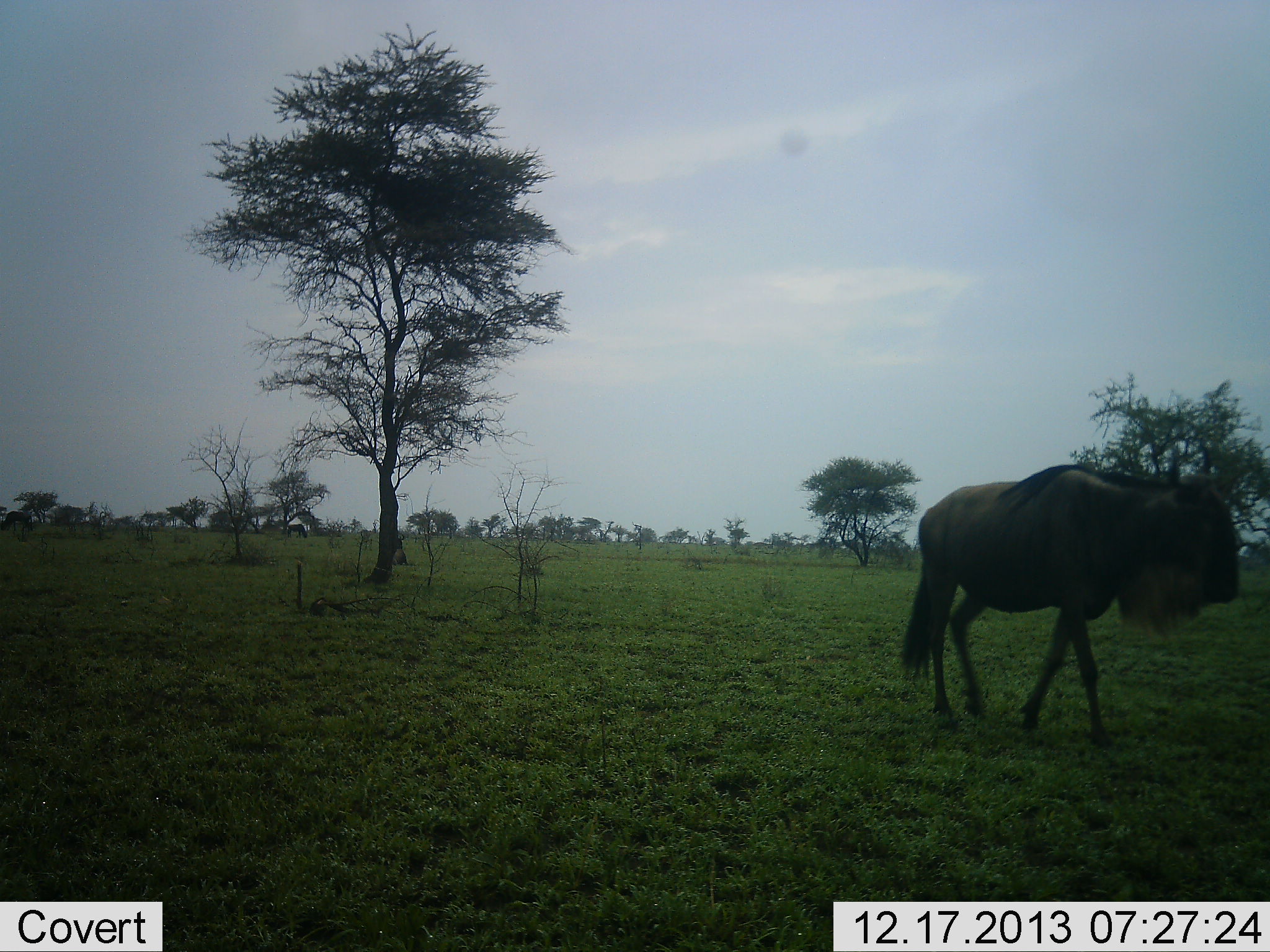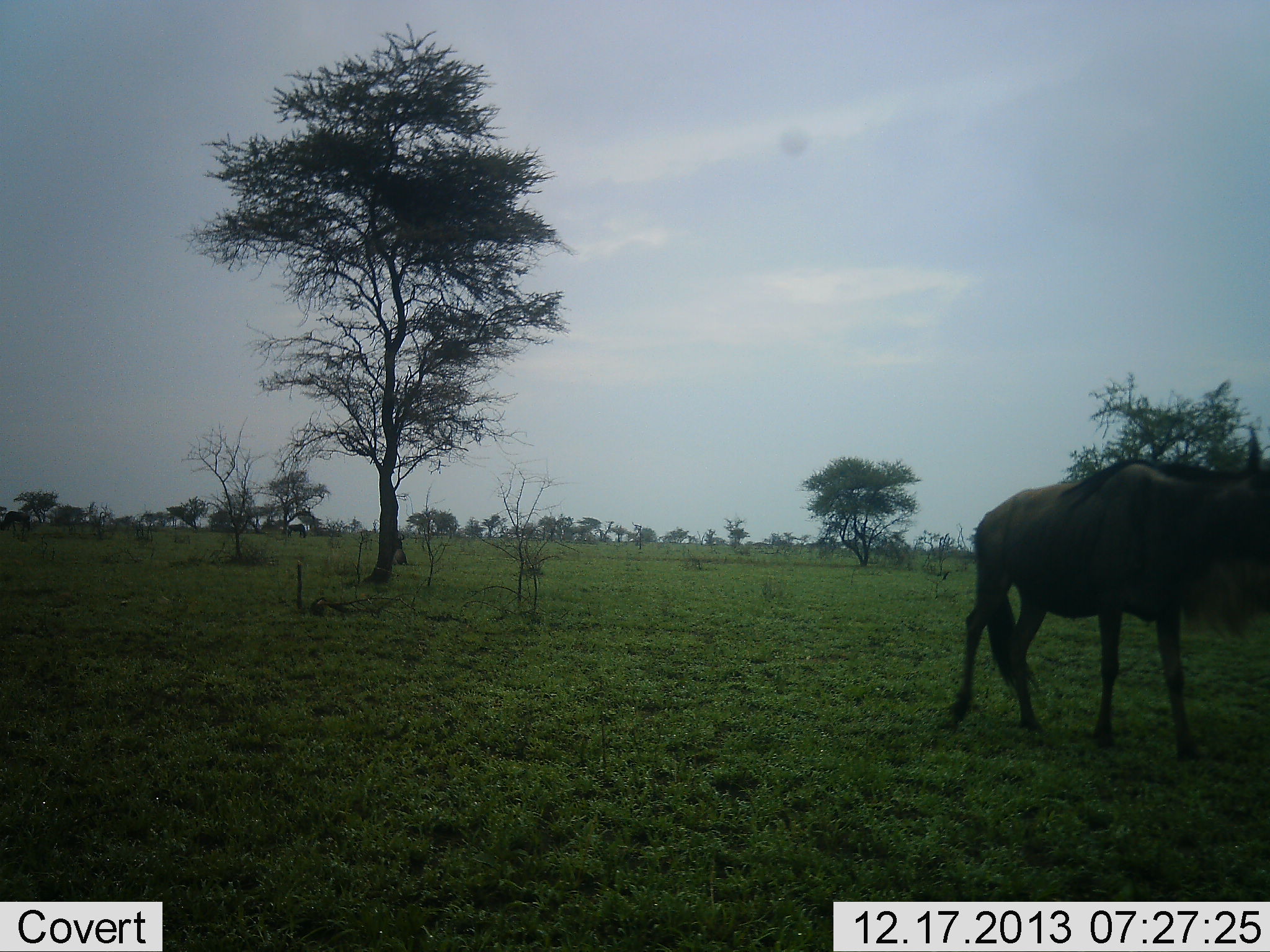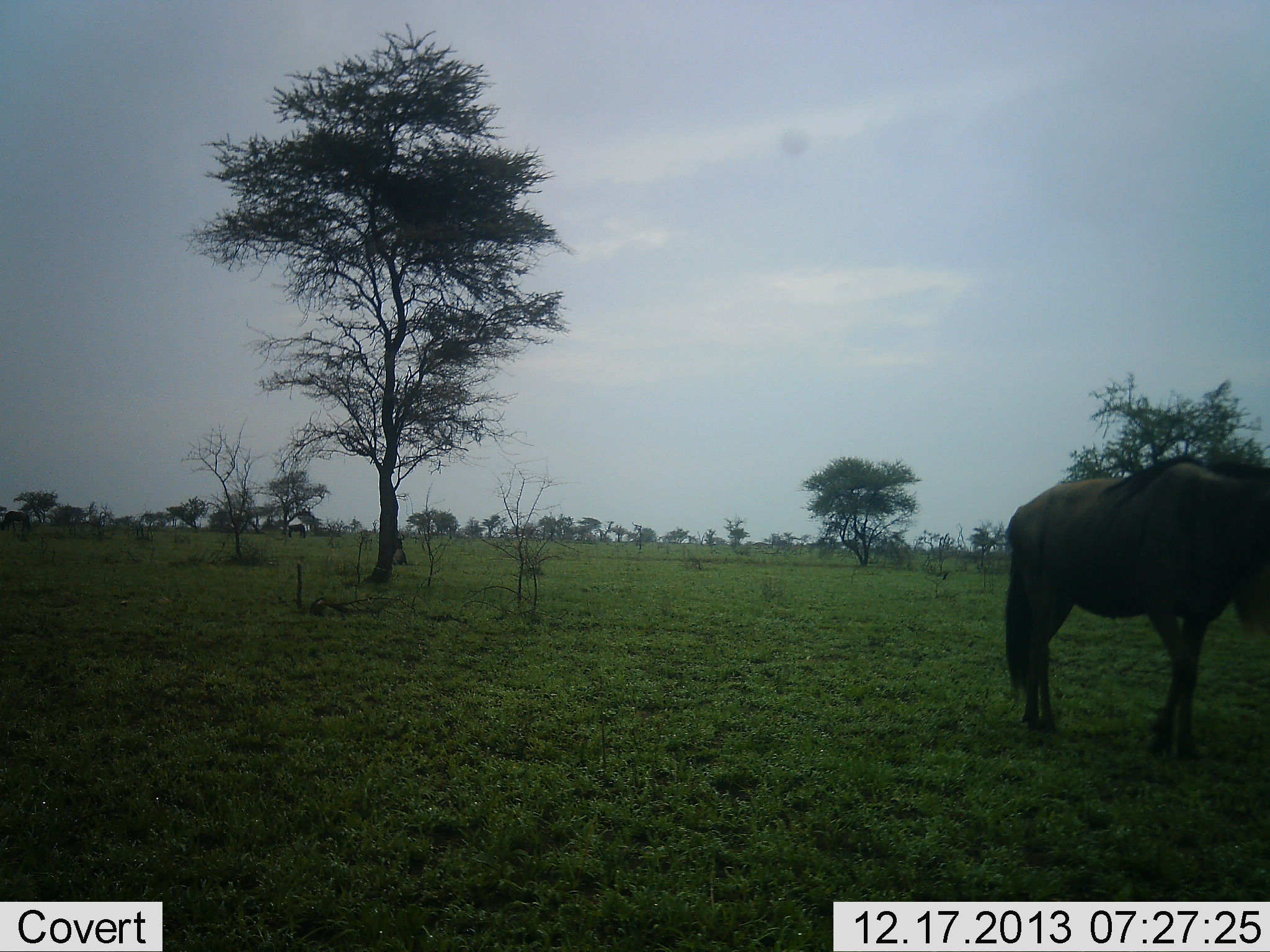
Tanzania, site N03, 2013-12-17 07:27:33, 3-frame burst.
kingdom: Animalia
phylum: Chordata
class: Mammalia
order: Artiodactyla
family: Bovidae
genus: Connochaetes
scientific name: Connochaetes taurinus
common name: blue wildebeest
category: wildebeest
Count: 1.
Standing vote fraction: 0%.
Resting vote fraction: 0%.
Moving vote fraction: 100%.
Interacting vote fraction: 0%.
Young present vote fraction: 0%.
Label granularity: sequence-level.